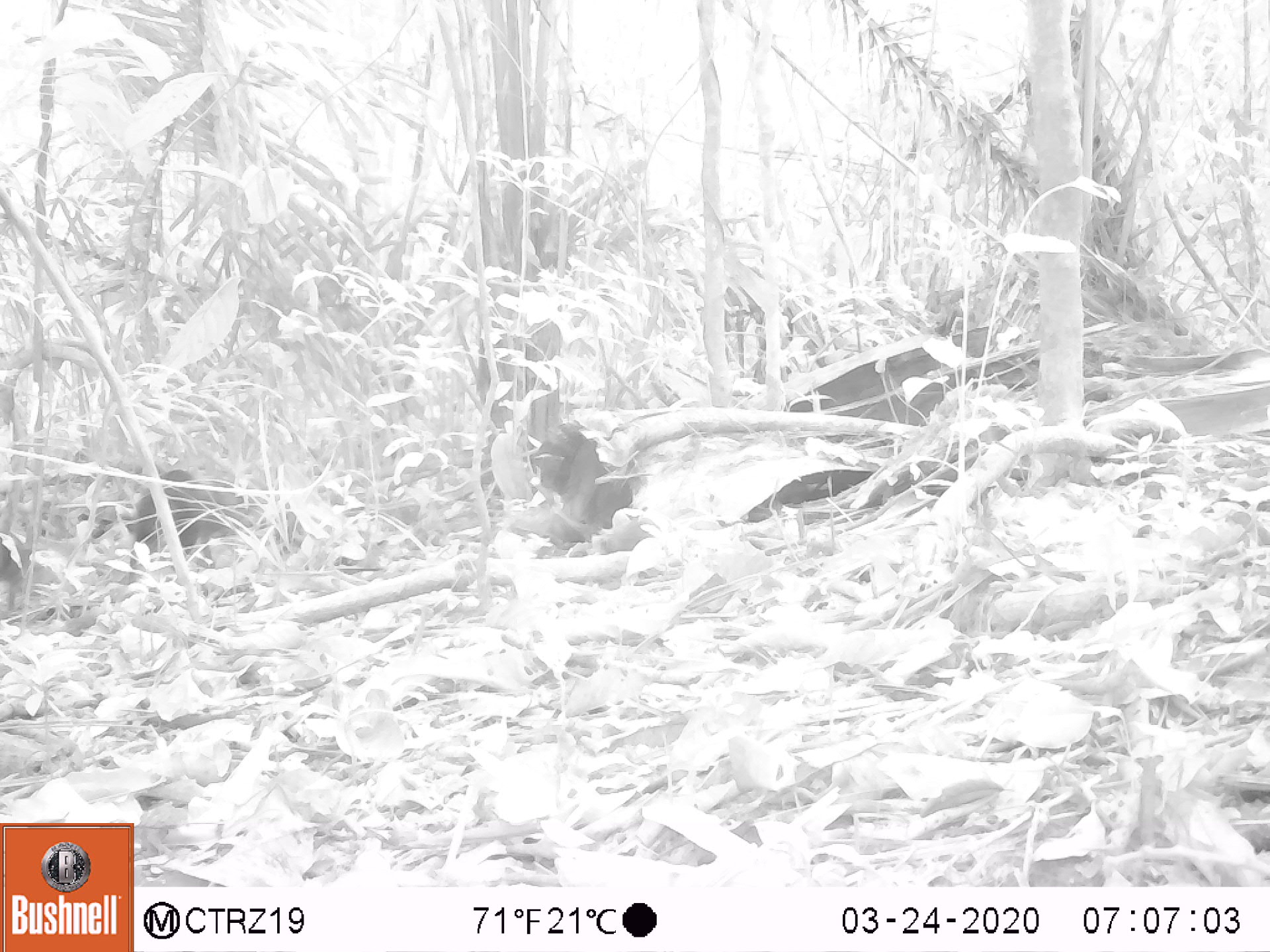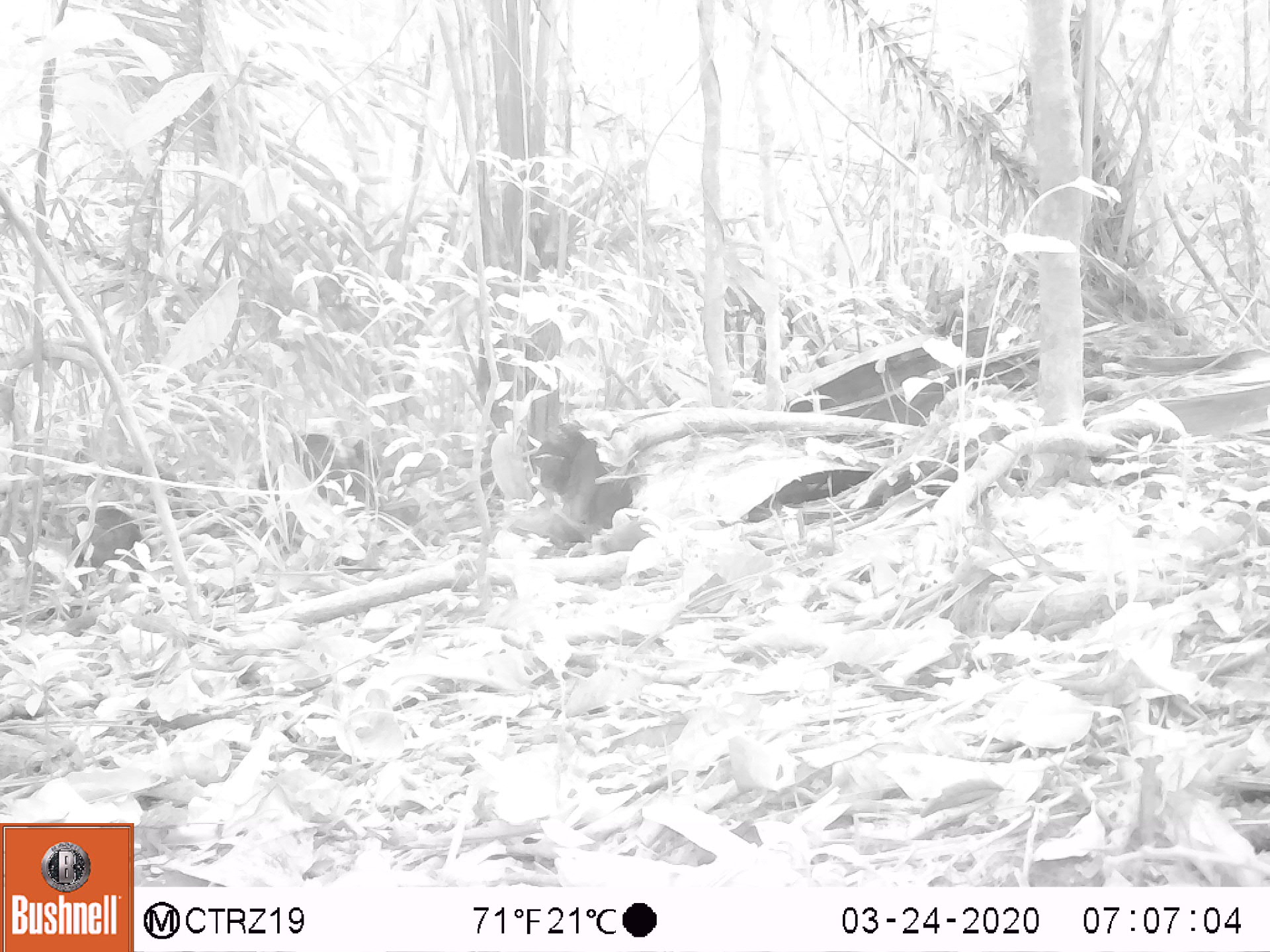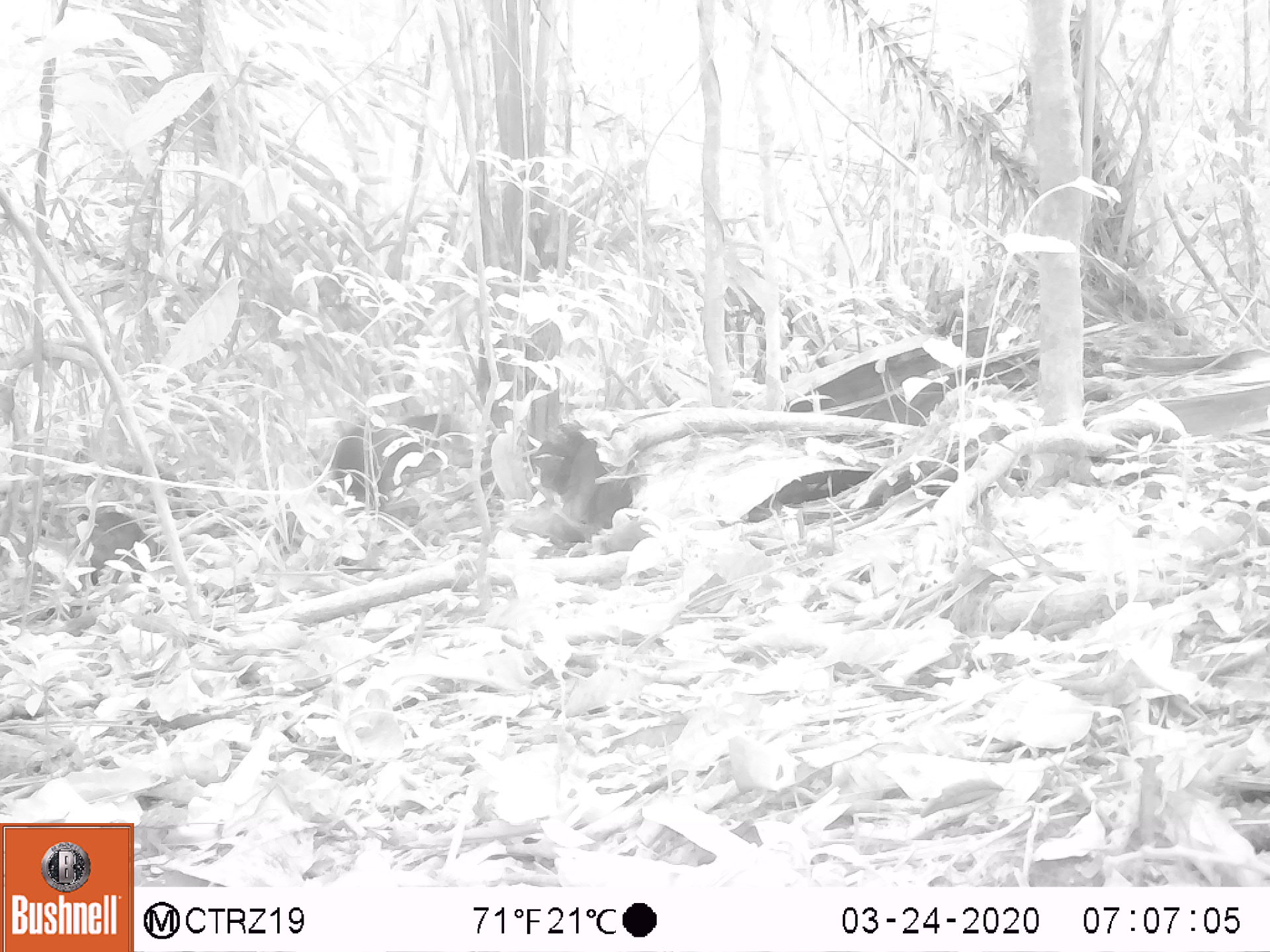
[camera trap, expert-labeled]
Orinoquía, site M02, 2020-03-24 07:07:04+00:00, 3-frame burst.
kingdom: Animalia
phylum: Chordata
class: Mammalia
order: Rodentia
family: Dasyproctidae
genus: Dasyprocta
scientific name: Dasyprocta fuliginosa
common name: black agouti